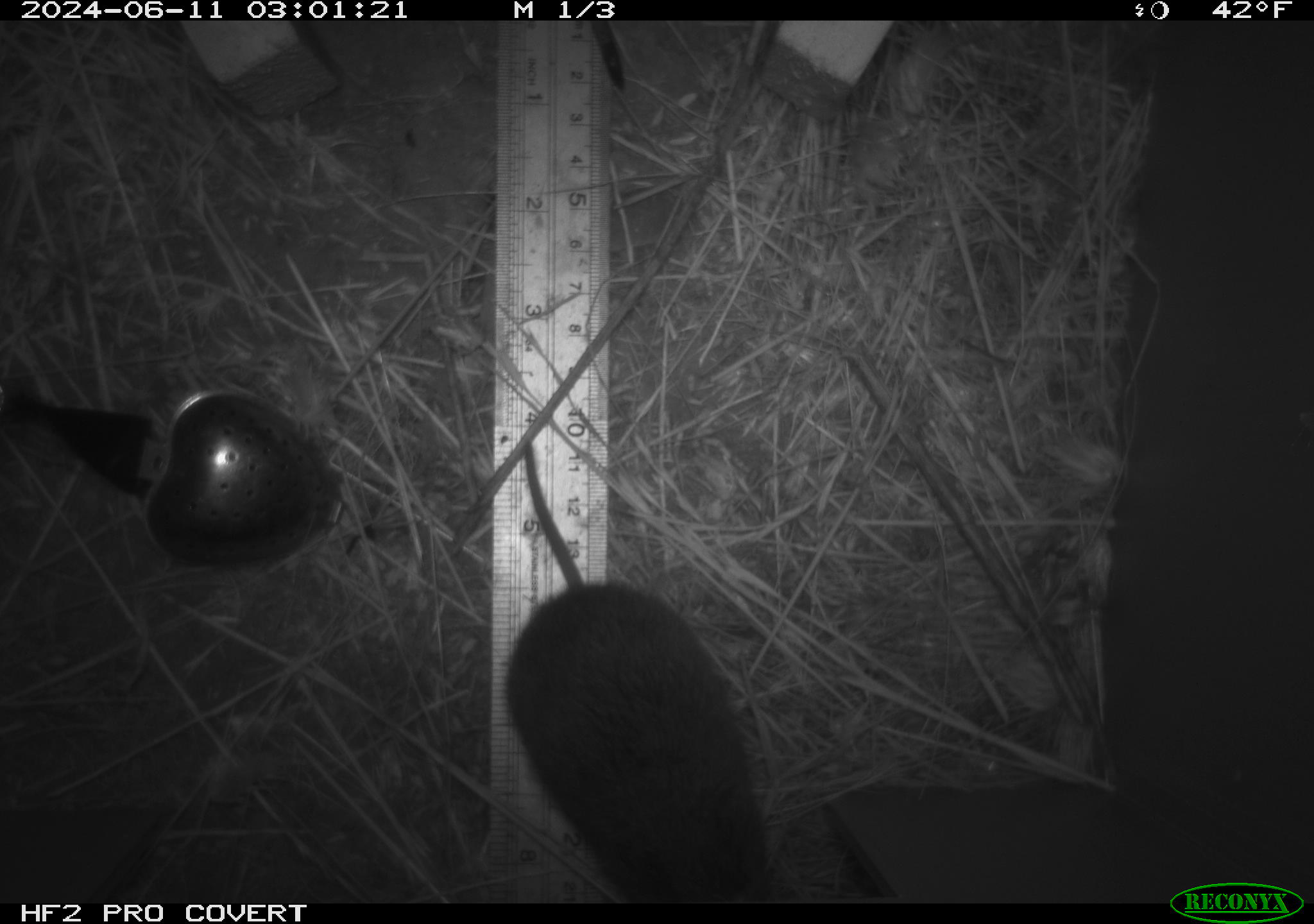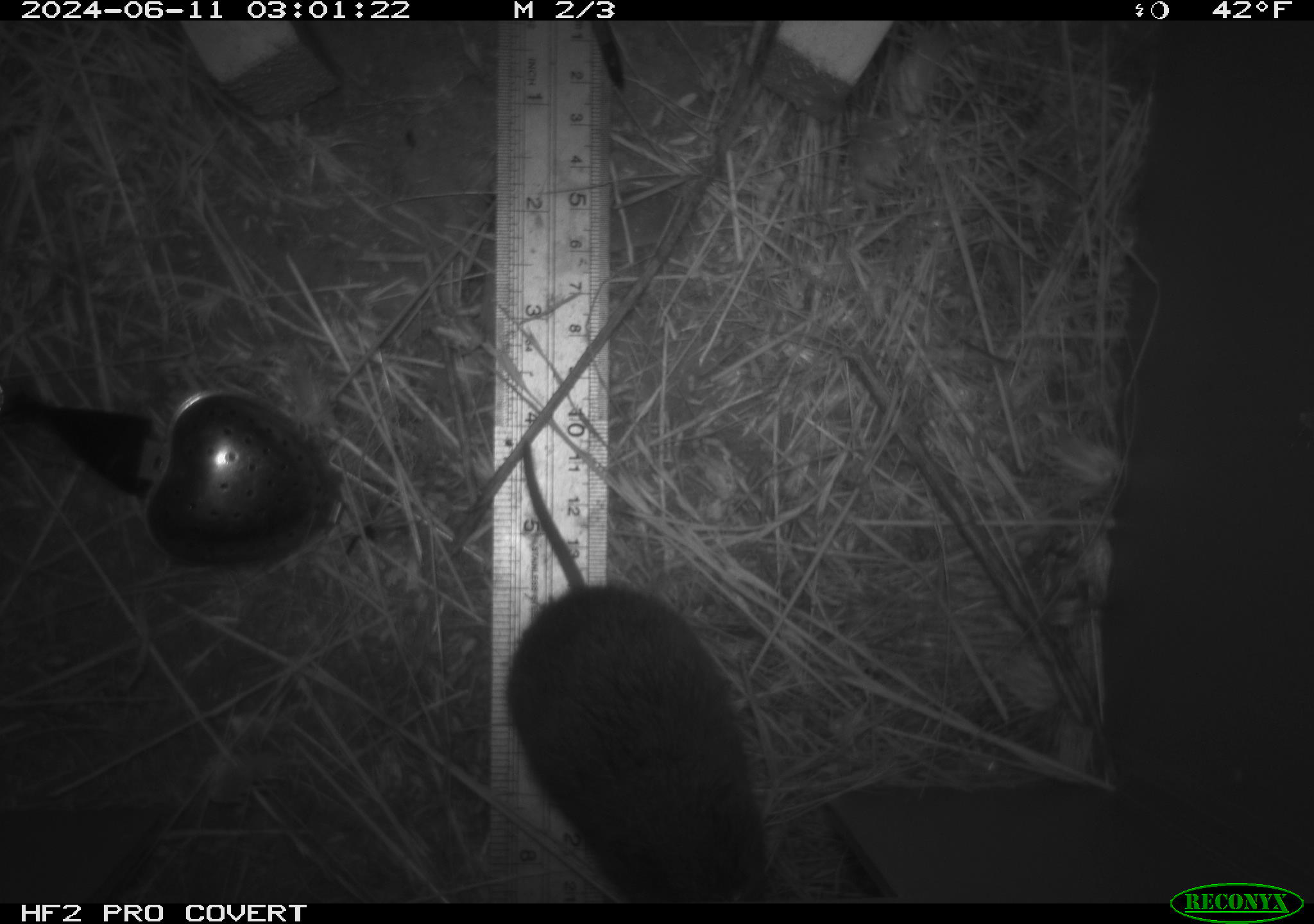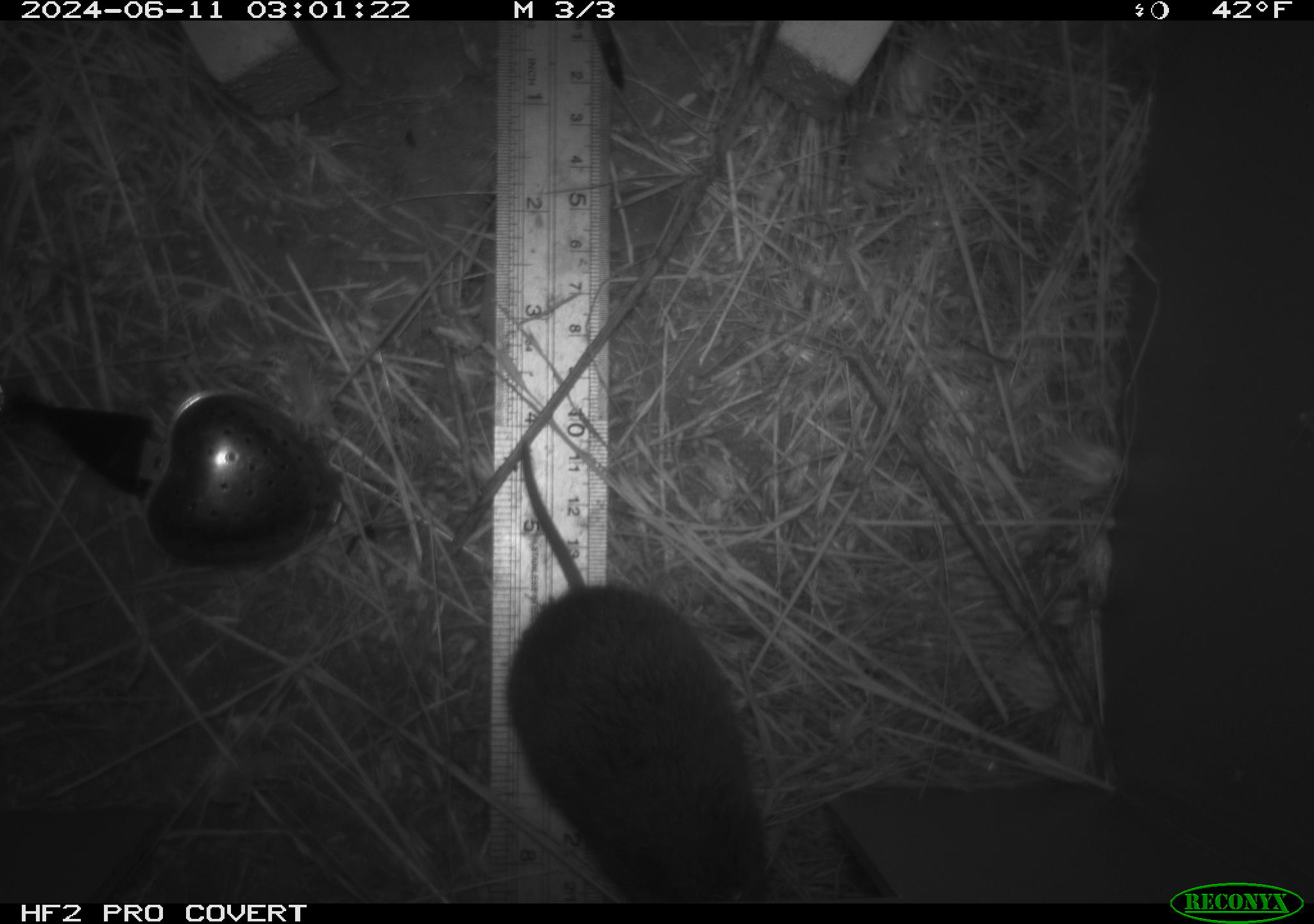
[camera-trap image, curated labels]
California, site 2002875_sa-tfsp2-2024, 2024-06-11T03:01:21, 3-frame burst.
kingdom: Animalia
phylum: Chordata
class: Mammalia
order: Rodentia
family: Cricetidae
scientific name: Arvicolinae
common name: voles, lemmings, and muskrats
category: arvicolinae subfamily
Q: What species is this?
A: Arvicolinae subfamily (voles, lemmings, and muskrats) (Arvicolinae).